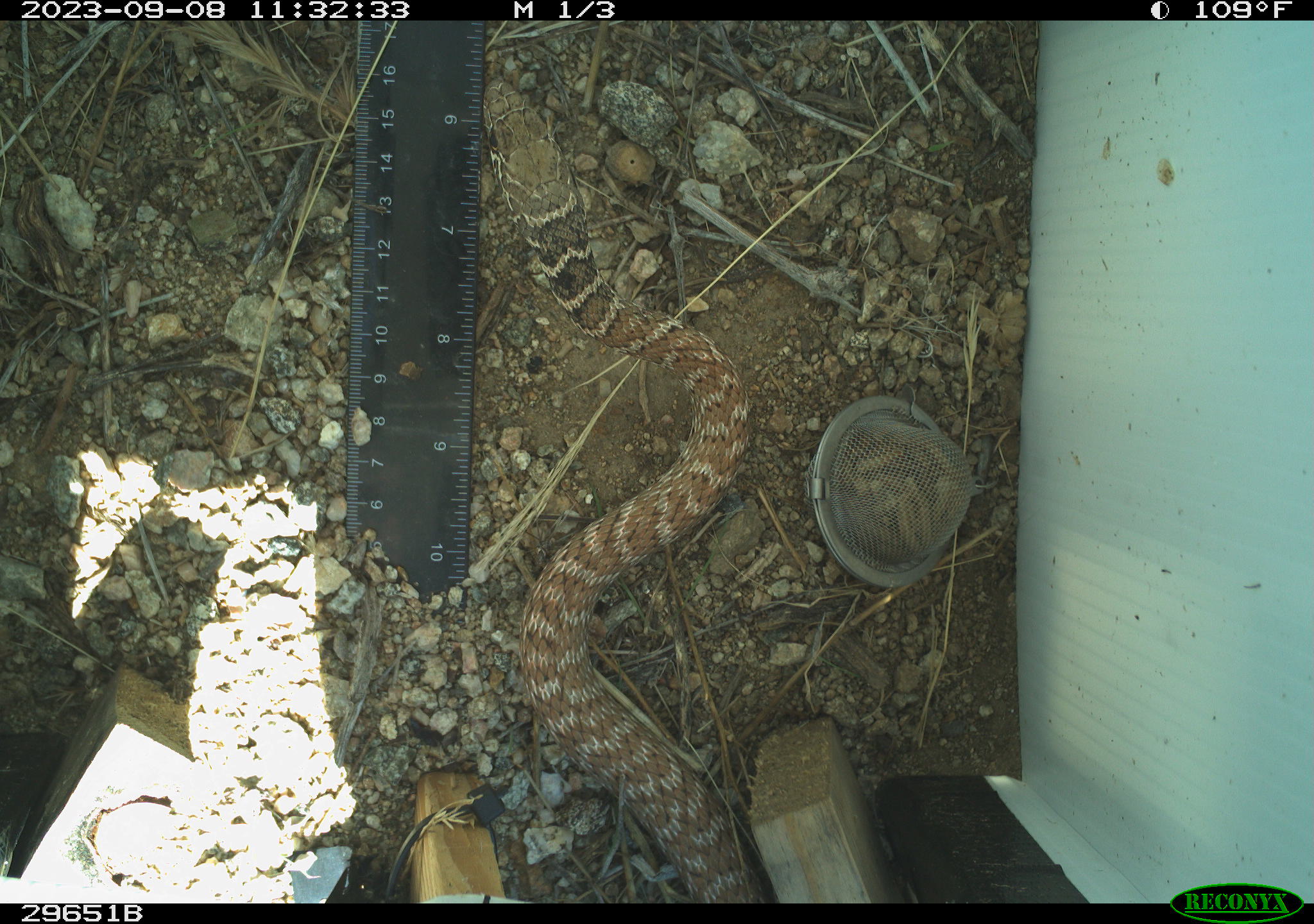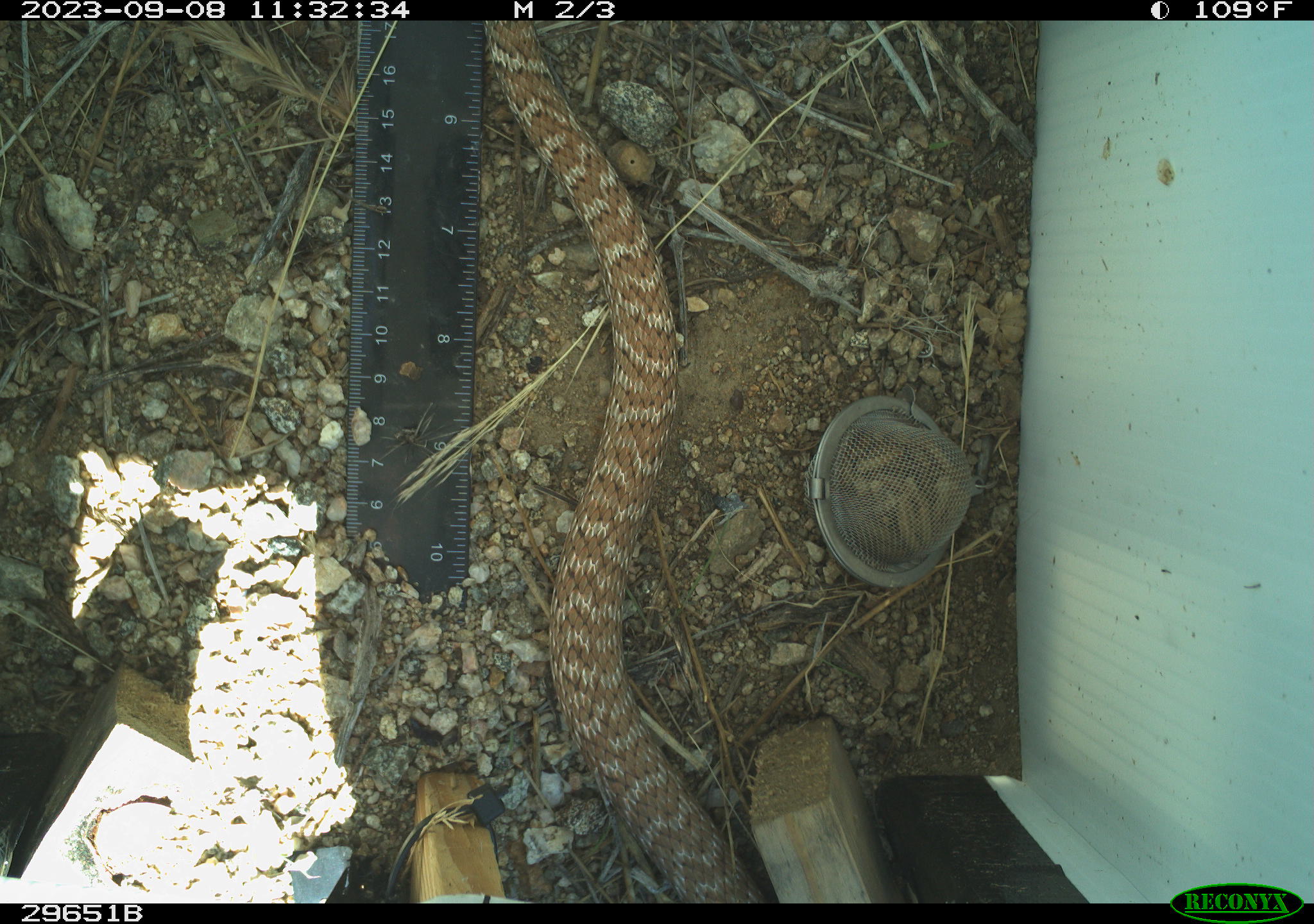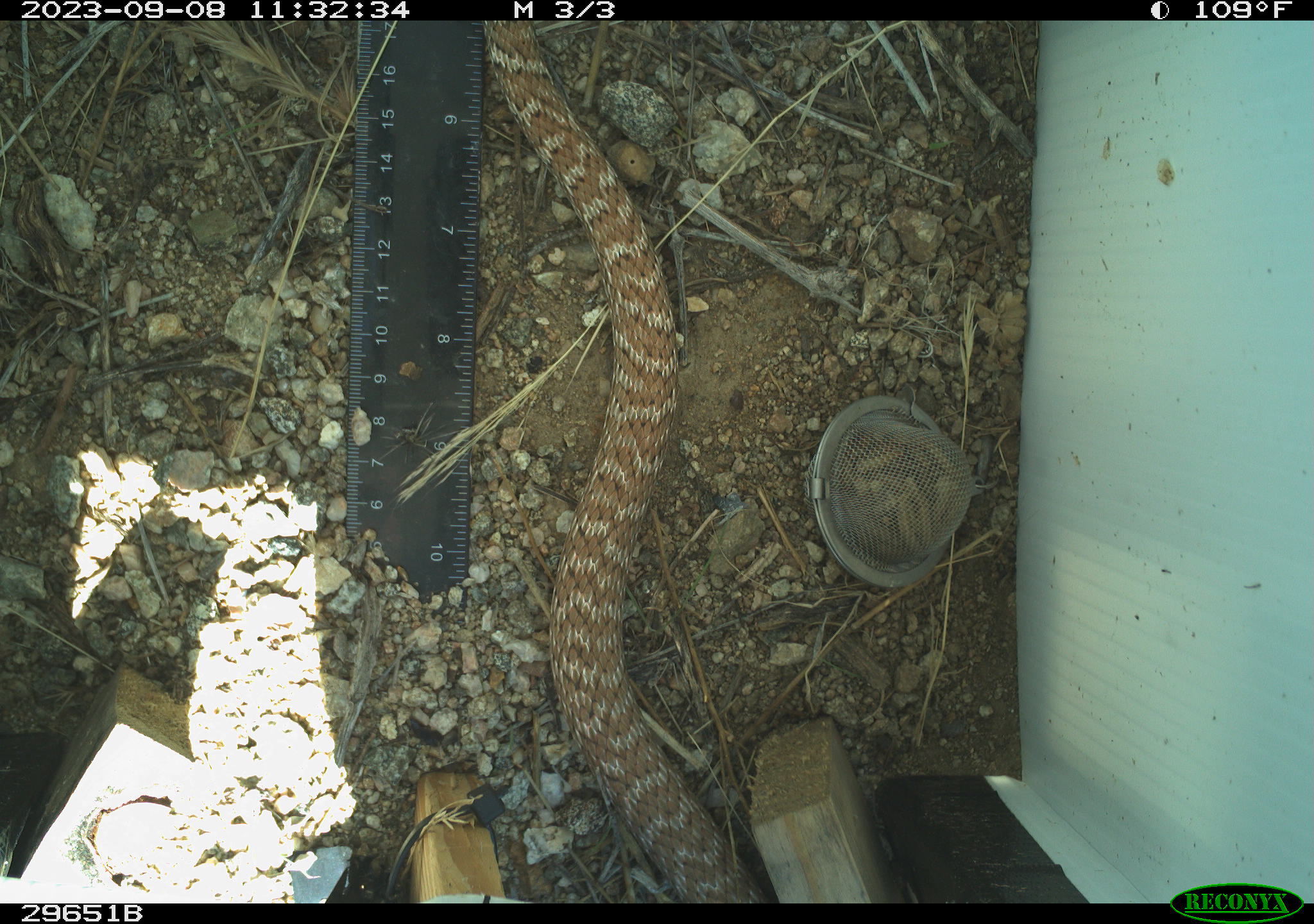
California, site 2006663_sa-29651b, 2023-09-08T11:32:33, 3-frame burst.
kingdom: Animalia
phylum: Chordata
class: Reptilia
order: Squamata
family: Colubridae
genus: Masticophis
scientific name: Masticophis flagellum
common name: coachwhip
Coachwhip (Masticophis flagellum).